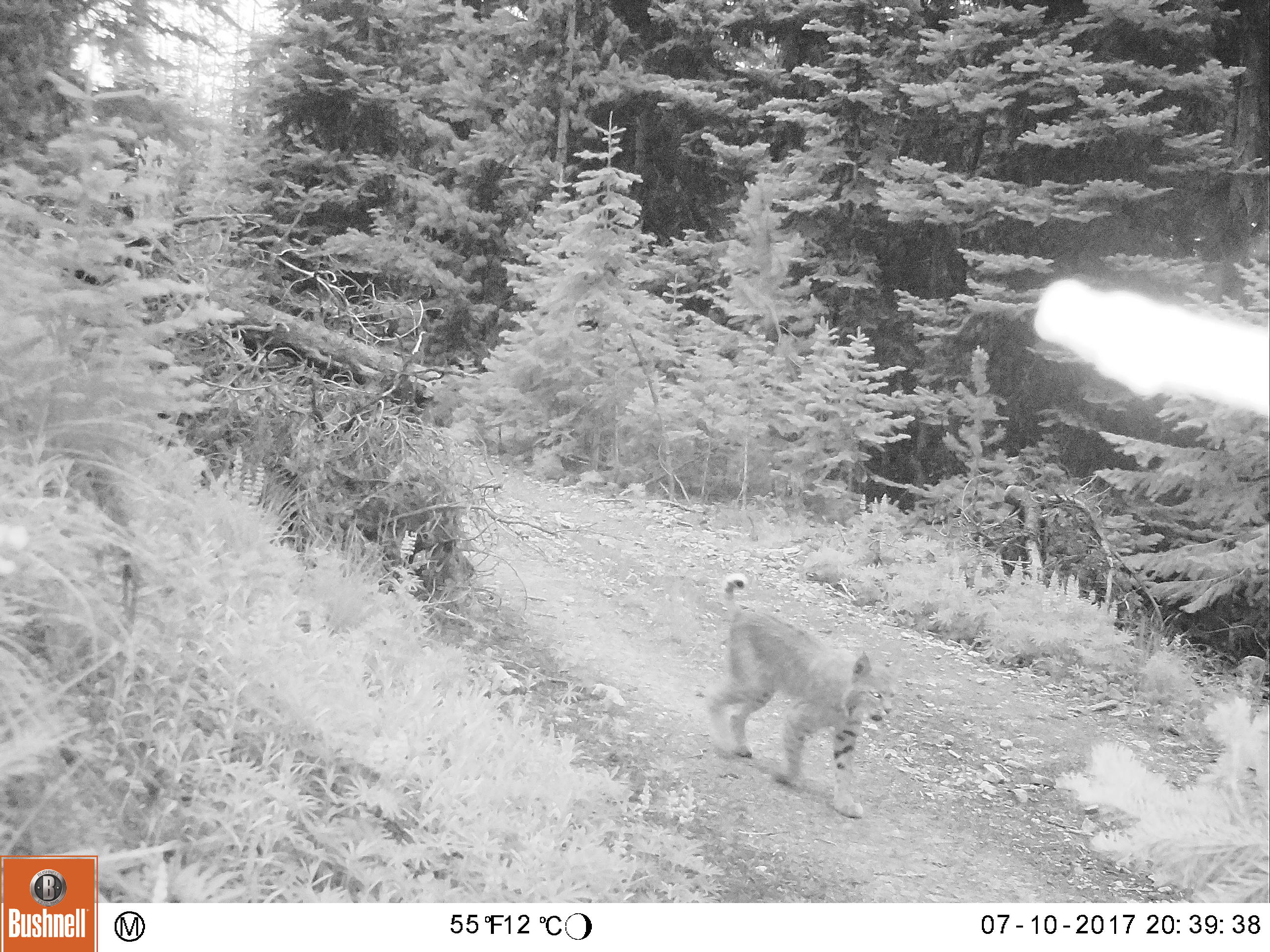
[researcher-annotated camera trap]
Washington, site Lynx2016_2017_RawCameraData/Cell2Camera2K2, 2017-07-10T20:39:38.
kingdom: Animalia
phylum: Chordata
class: Mammalia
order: Carnivora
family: Felidae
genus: Lynx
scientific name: Lynx rufus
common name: bobcat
Lynx rufus (bobcat). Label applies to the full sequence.